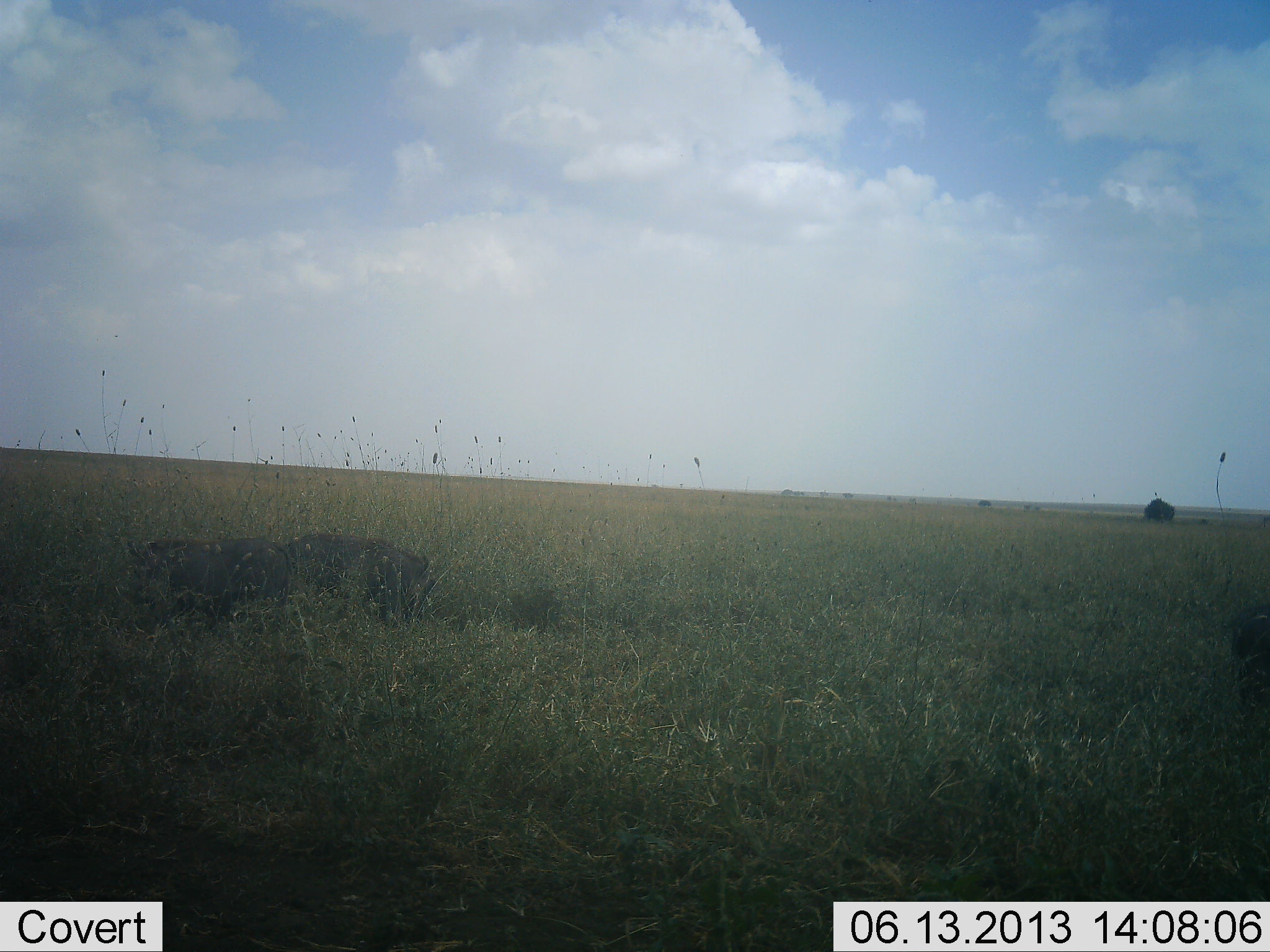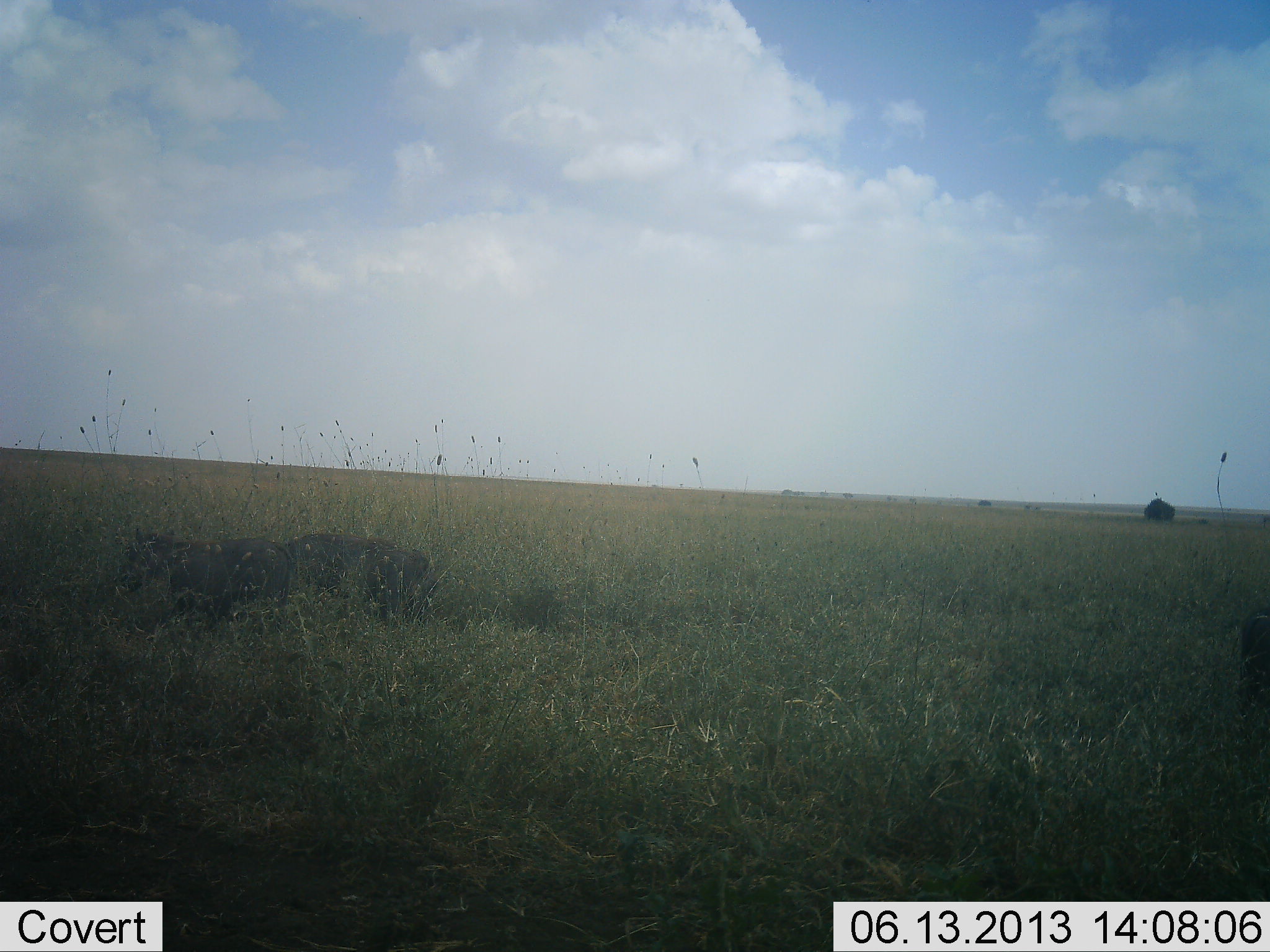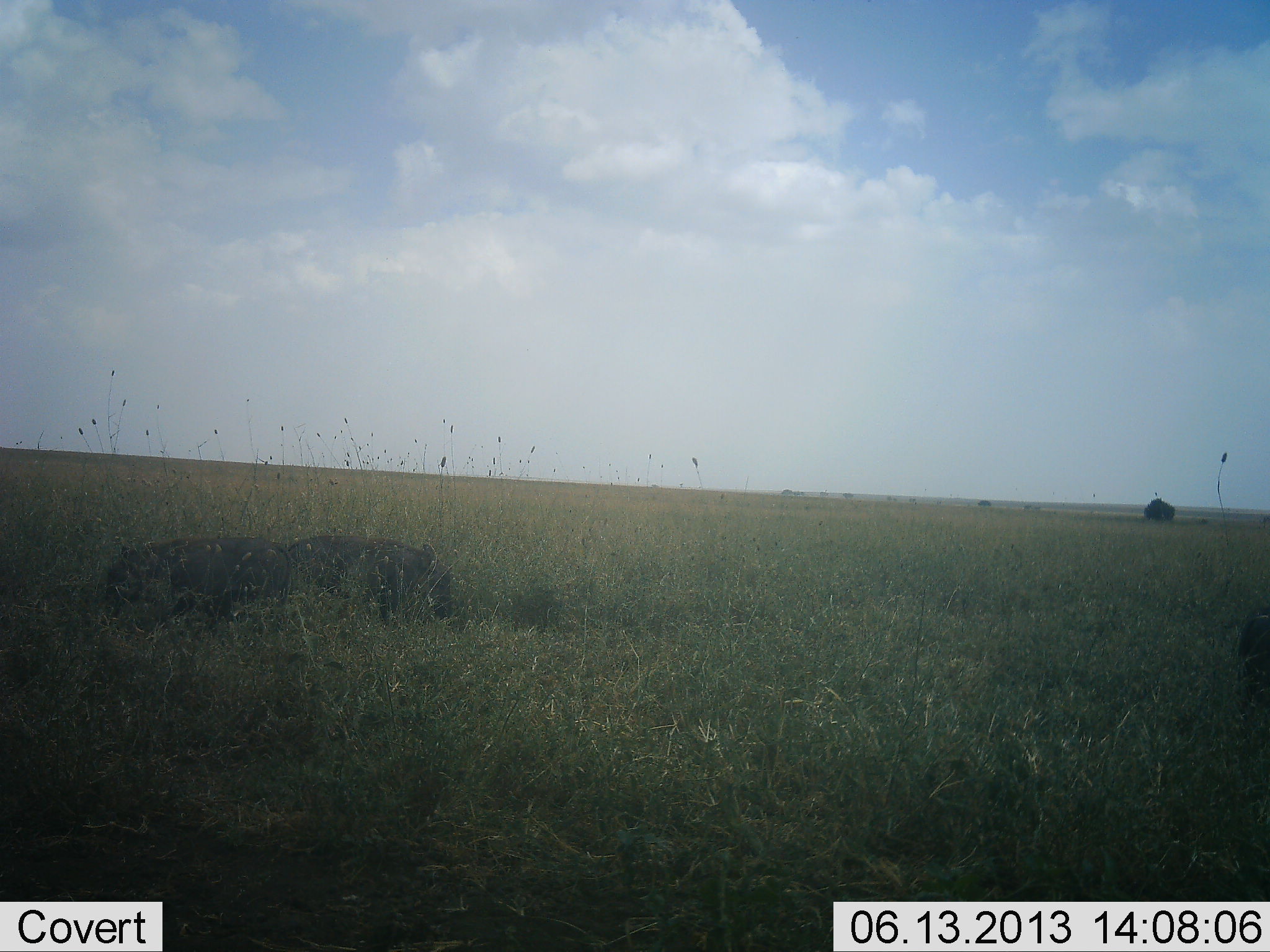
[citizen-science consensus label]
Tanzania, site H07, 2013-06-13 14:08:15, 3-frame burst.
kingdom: Animalia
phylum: Chordata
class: Mammalia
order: Artiodactyla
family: Suidae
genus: Phacochoerus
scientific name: Phacochoerus africanus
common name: warthog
Warthog (Phacochoerus africanus), count 2. Behavior (volunteer vote fractions): standing 33%, resting 0%, moving 20%, interacting 0%. Young present (vote fraction): 0%. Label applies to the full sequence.